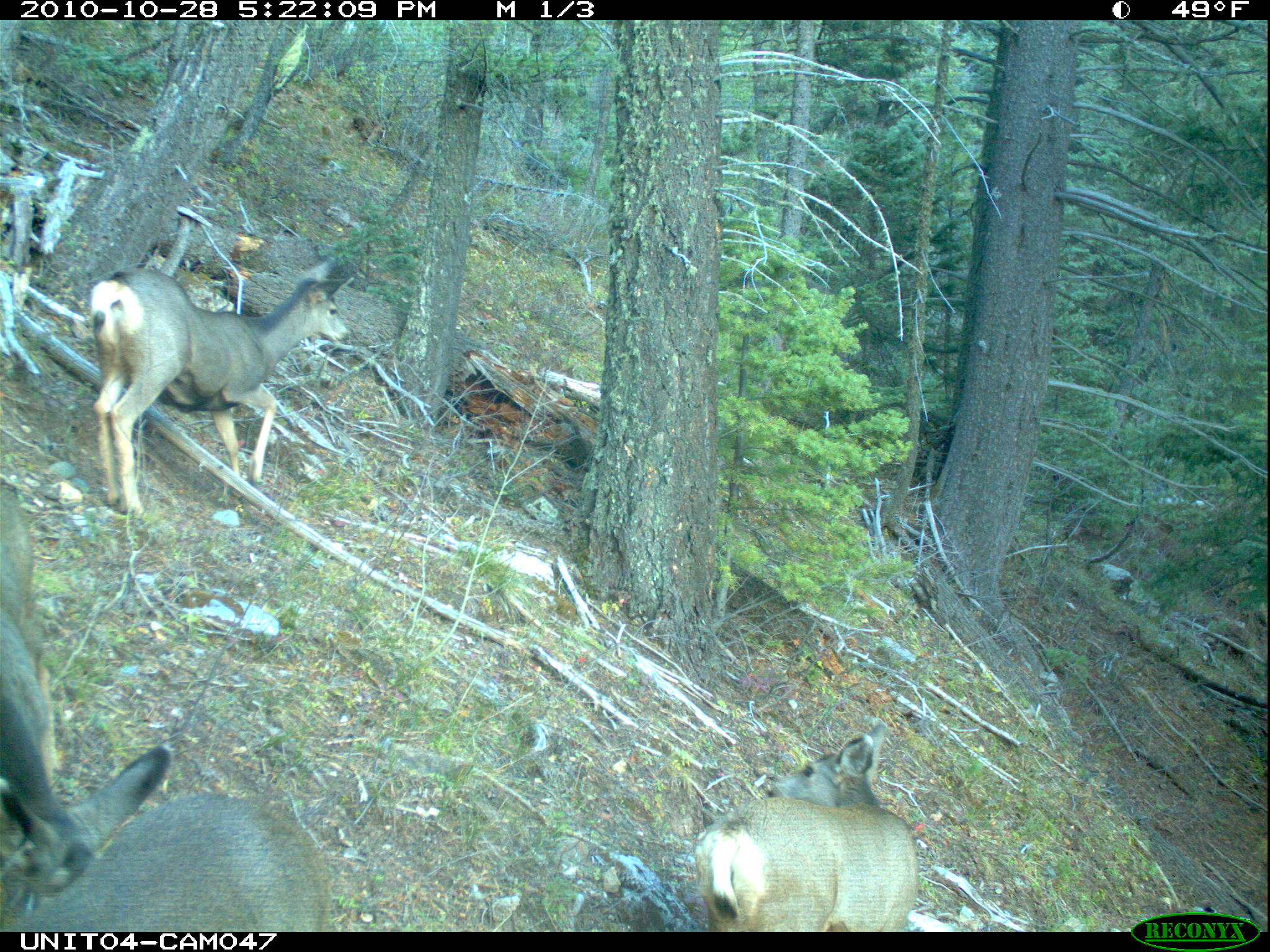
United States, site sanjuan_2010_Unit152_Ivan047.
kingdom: Animalia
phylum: Chordata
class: Mammalia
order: Artiodactyla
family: Cervidae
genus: Odocoileus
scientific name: Odocoileus hemionus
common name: mule deer